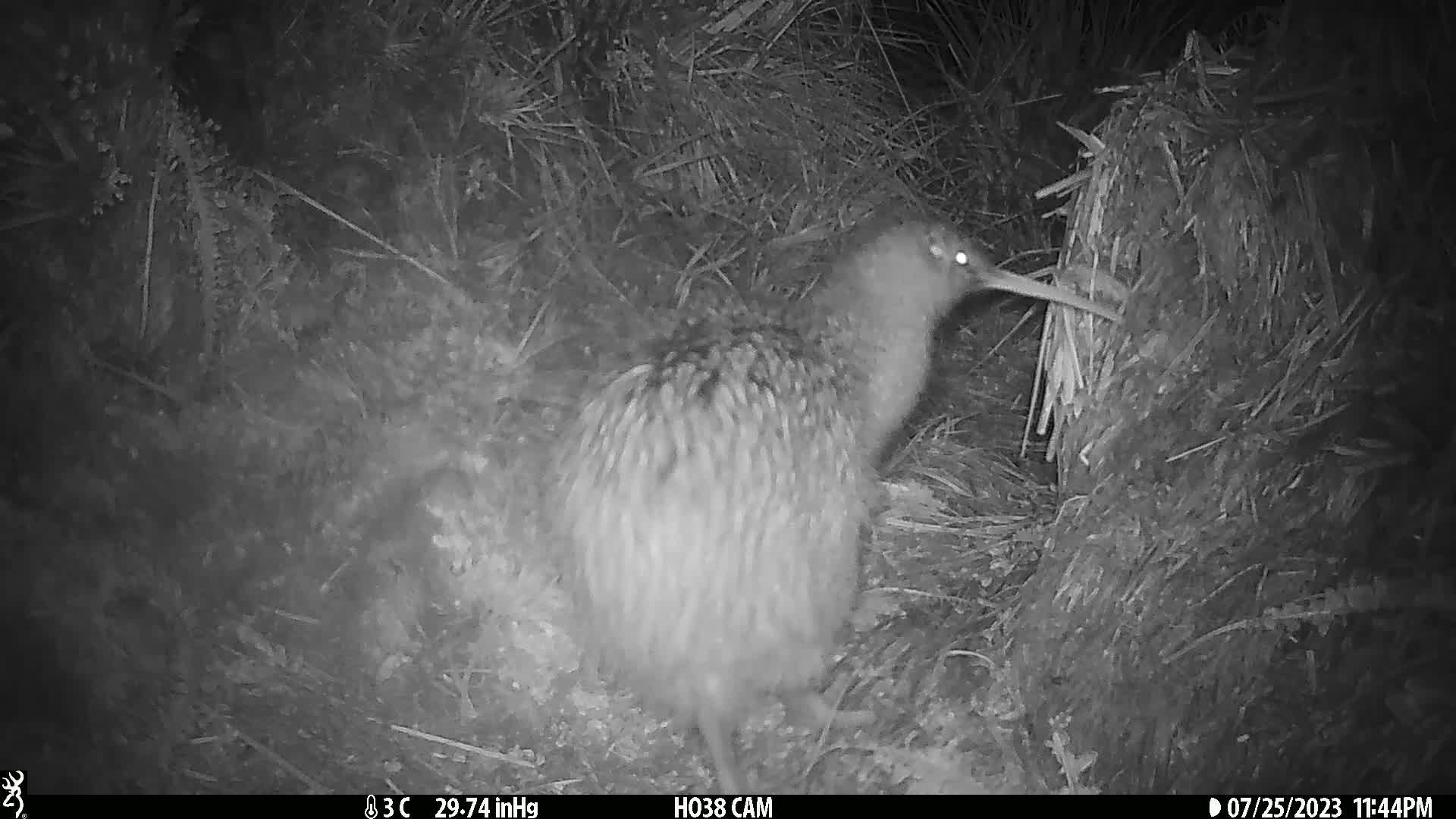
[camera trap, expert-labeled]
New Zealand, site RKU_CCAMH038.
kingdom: Animalia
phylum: Chordata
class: Aves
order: Apterygiformes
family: Apterygidae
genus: Apteryx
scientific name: Apteryx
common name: kiwi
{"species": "kiwi (Apteryx)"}